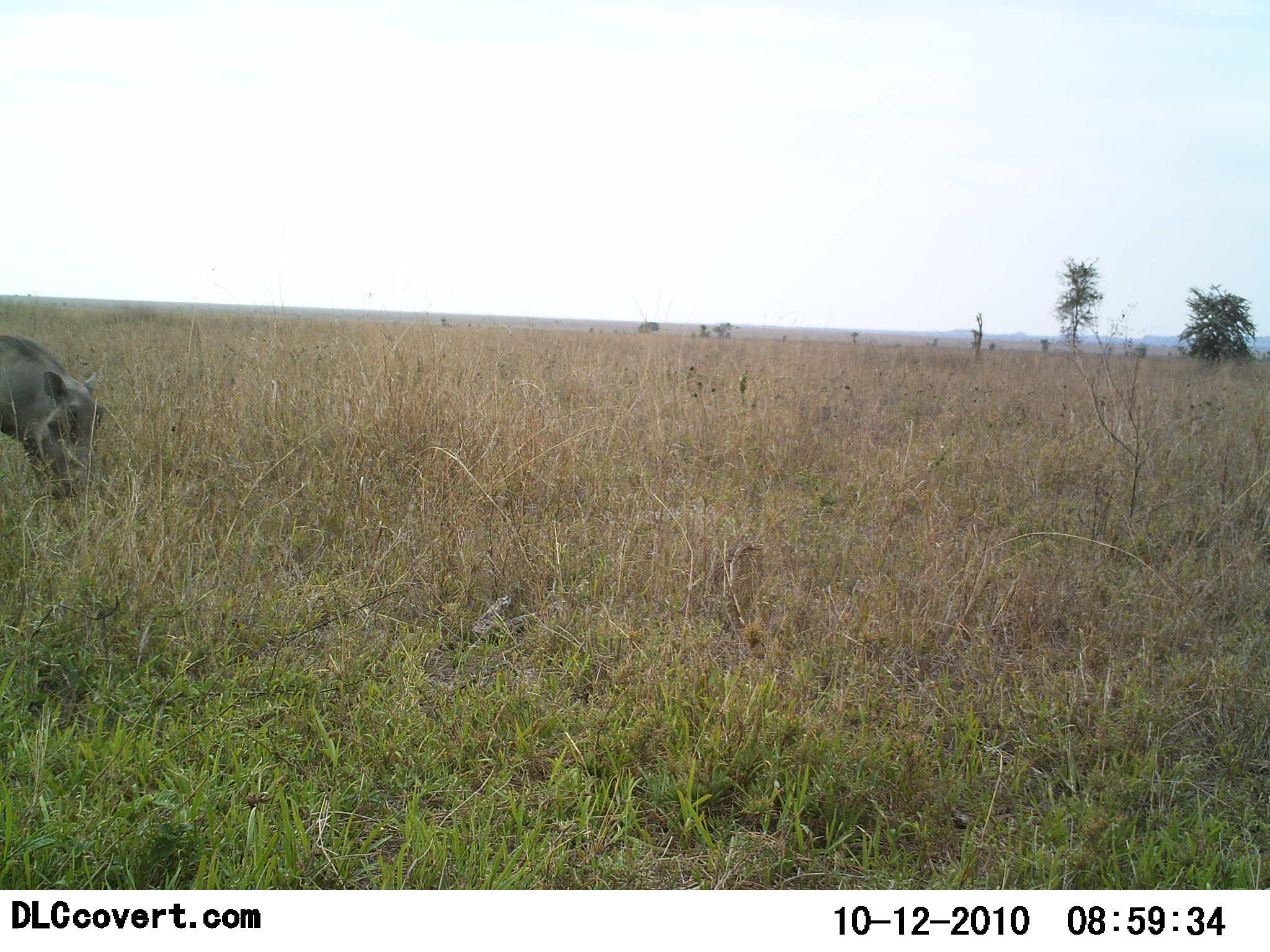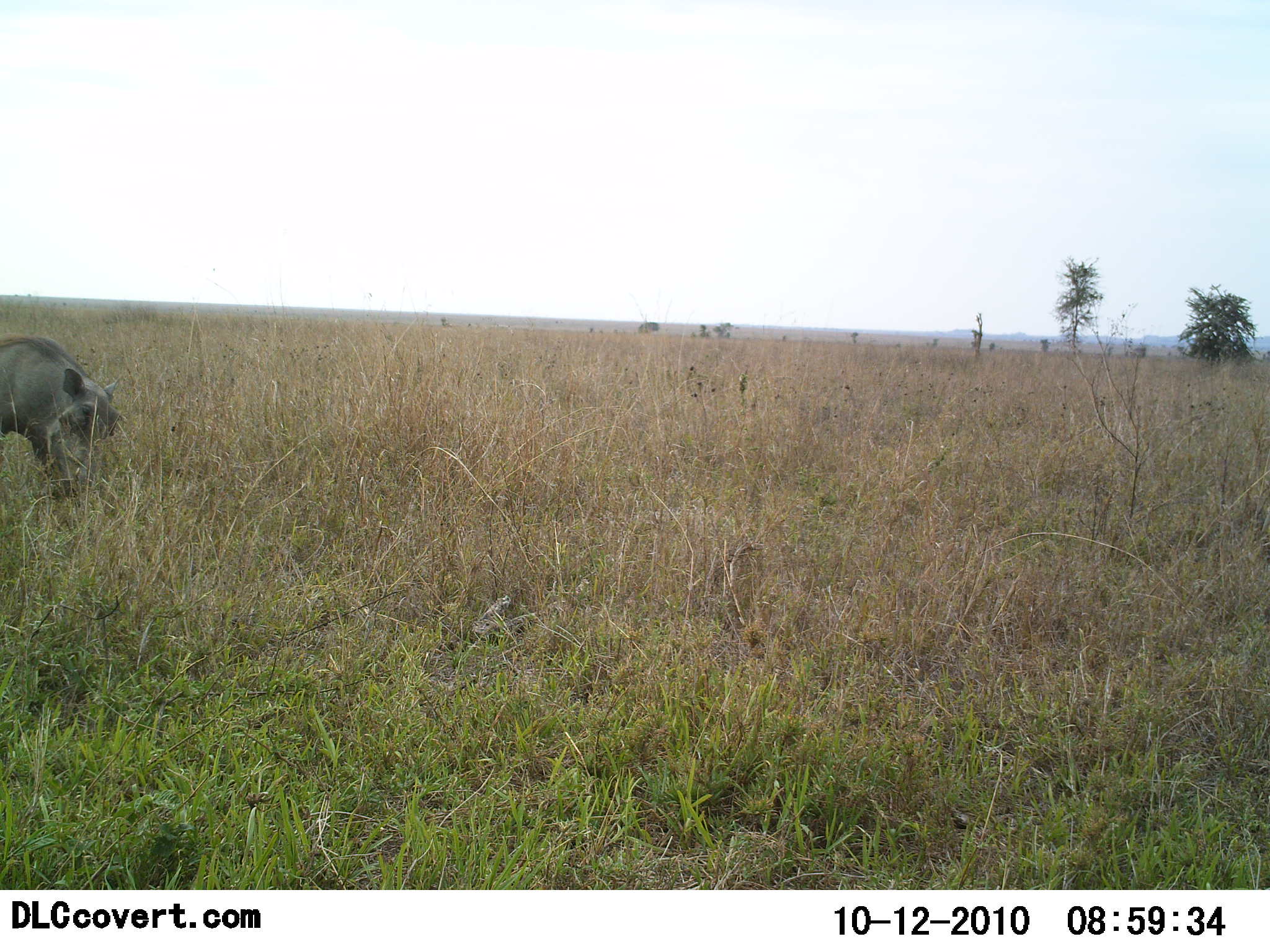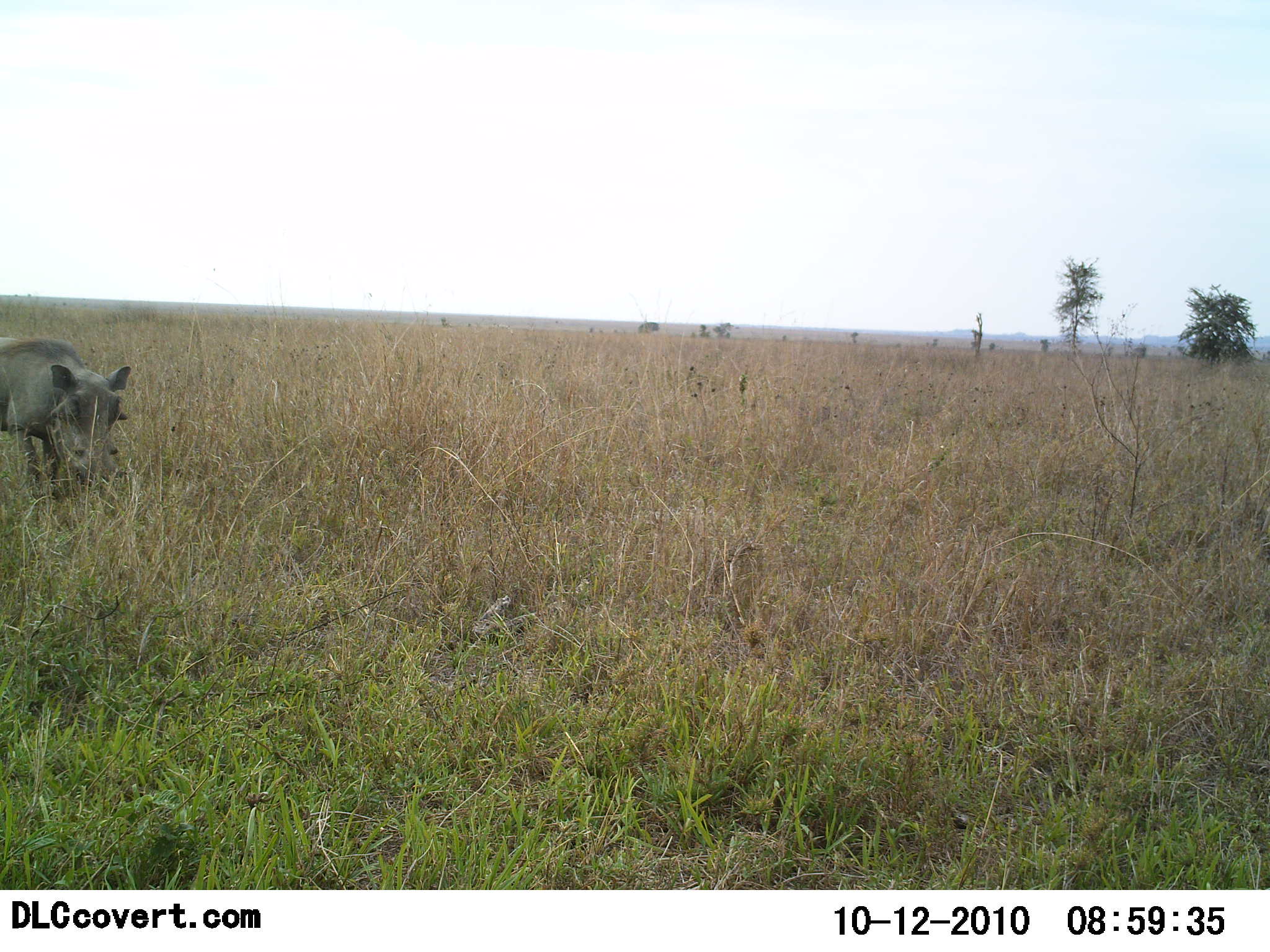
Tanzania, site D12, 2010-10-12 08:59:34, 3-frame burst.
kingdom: Animalia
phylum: Chordata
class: Mammalia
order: Artiodactyla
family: Suidae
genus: Phacochoerus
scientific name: Phacochoerus africanus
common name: warthog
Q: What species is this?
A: Warthog (Phacochoerus africanus).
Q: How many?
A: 1.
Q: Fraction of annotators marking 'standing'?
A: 47%.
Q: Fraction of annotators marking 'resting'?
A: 0%.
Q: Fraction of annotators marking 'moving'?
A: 53%.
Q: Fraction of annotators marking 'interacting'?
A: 0%.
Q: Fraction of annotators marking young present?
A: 0%.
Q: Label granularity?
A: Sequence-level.